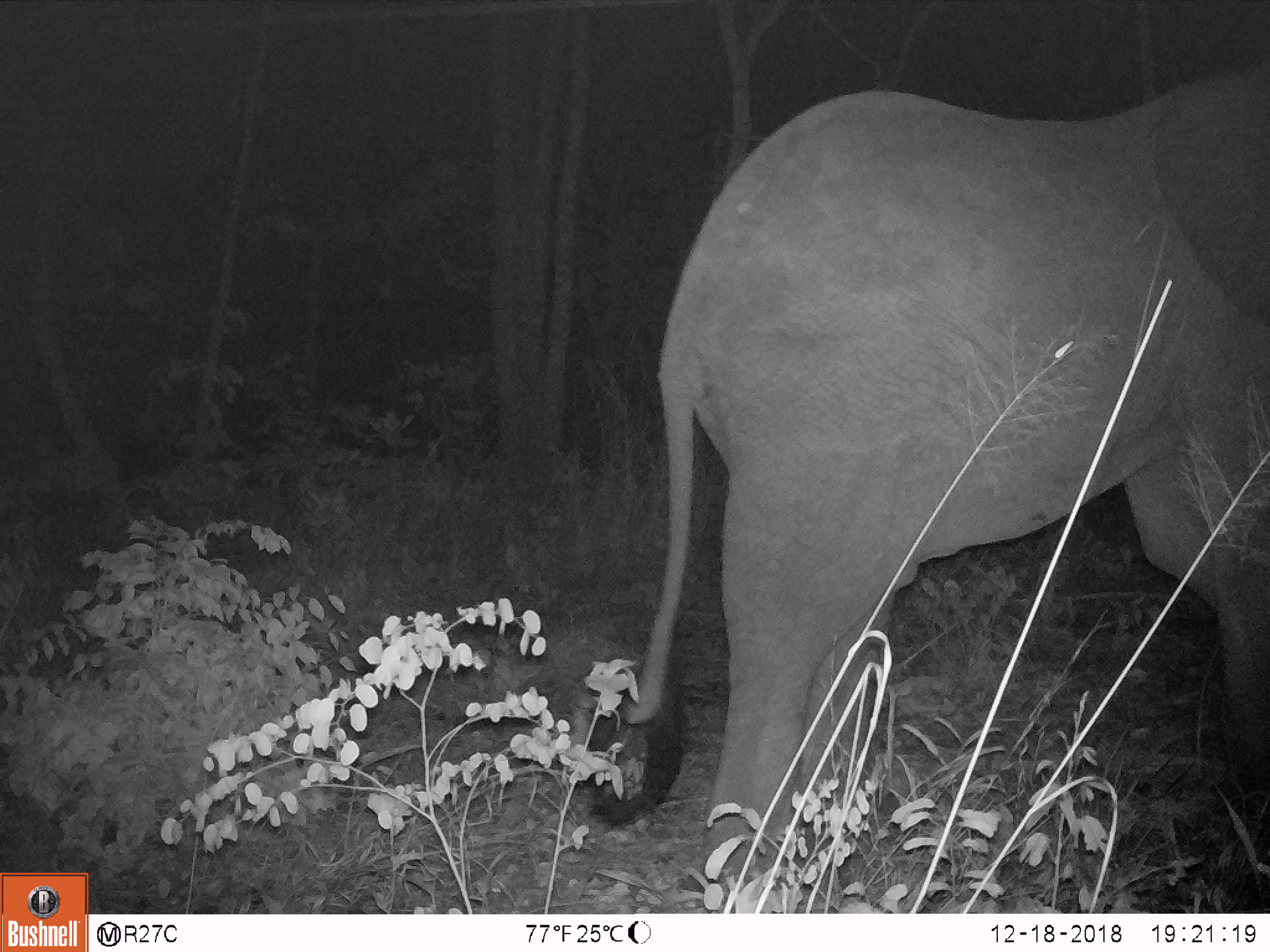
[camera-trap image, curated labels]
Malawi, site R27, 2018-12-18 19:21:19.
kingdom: Animalia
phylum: Chordata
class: Mammalia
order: Proboscidea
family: Elephantidae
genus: Loxodonta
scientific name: Loxodonta africana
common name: african savanna elephant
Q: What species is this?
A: African savanna elephant (Loxodonta africana).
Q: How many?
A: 1.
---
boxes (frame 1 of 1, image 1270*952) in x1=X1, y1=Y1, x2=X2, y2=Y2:
african savanna elephant: x1=582, y1=41, x2=1270, y2=911